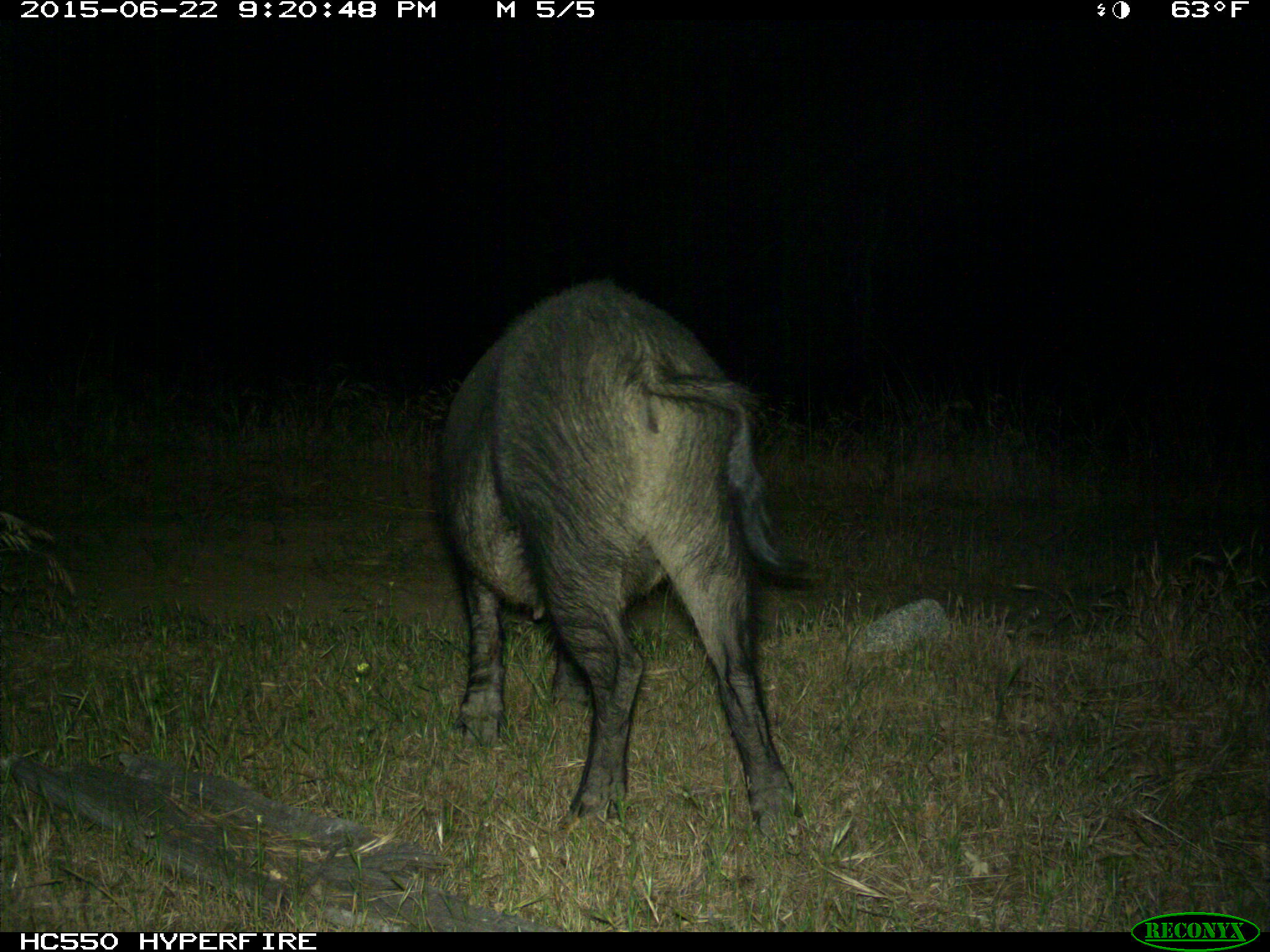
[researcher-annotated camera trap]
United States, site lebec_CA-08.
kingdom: Animalia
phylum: Chordata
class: Mammalia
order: Artiodactyla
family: Suidae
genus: Sus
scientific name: Sus scrofa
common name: wild boar